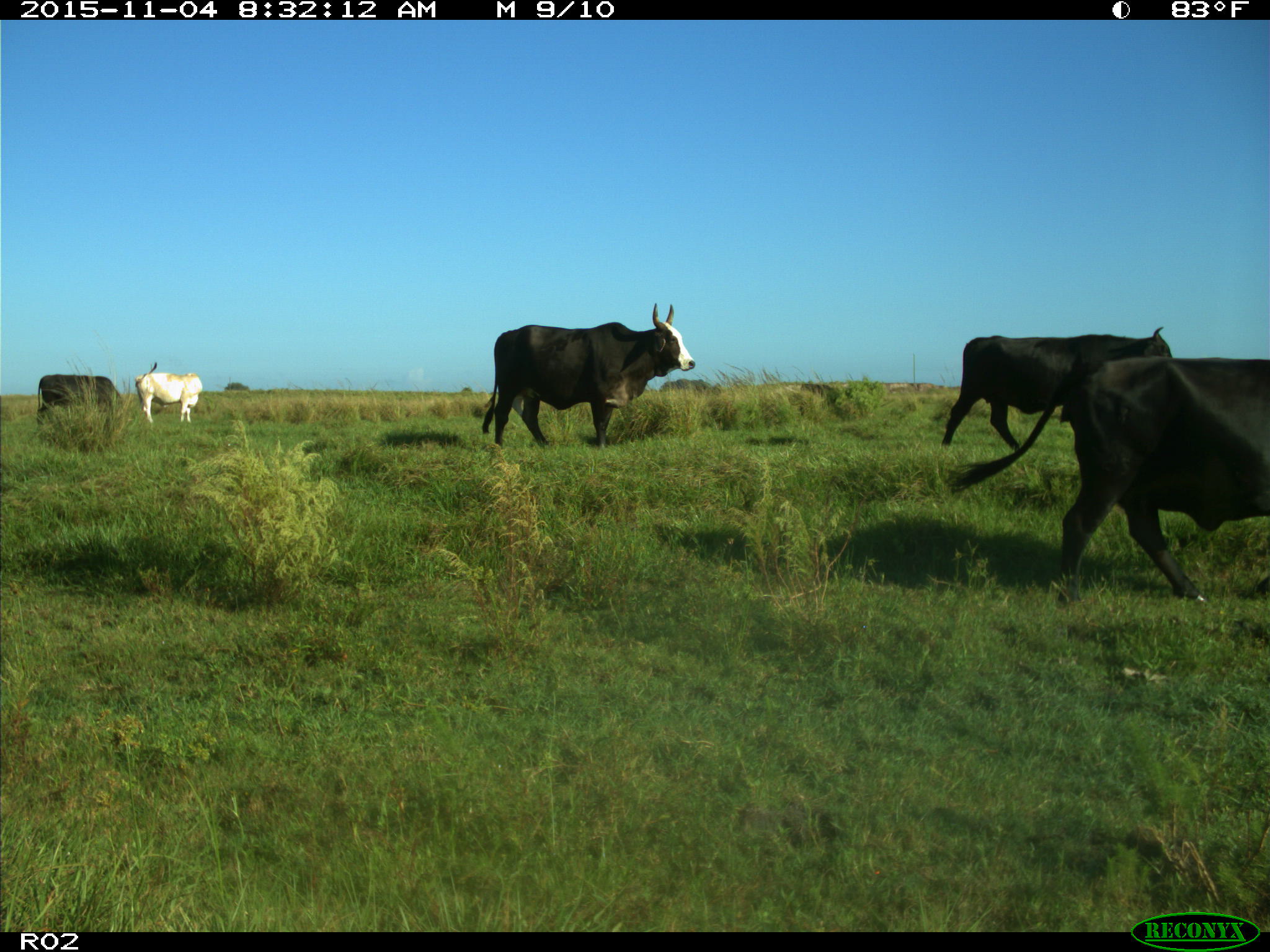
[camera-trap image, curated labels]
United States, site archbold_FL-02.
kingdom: Animalia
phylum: Chordata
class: Mammalia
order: Artiodactyla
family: Bovidae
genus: Bos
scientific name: Bos taurus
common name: domestic cow